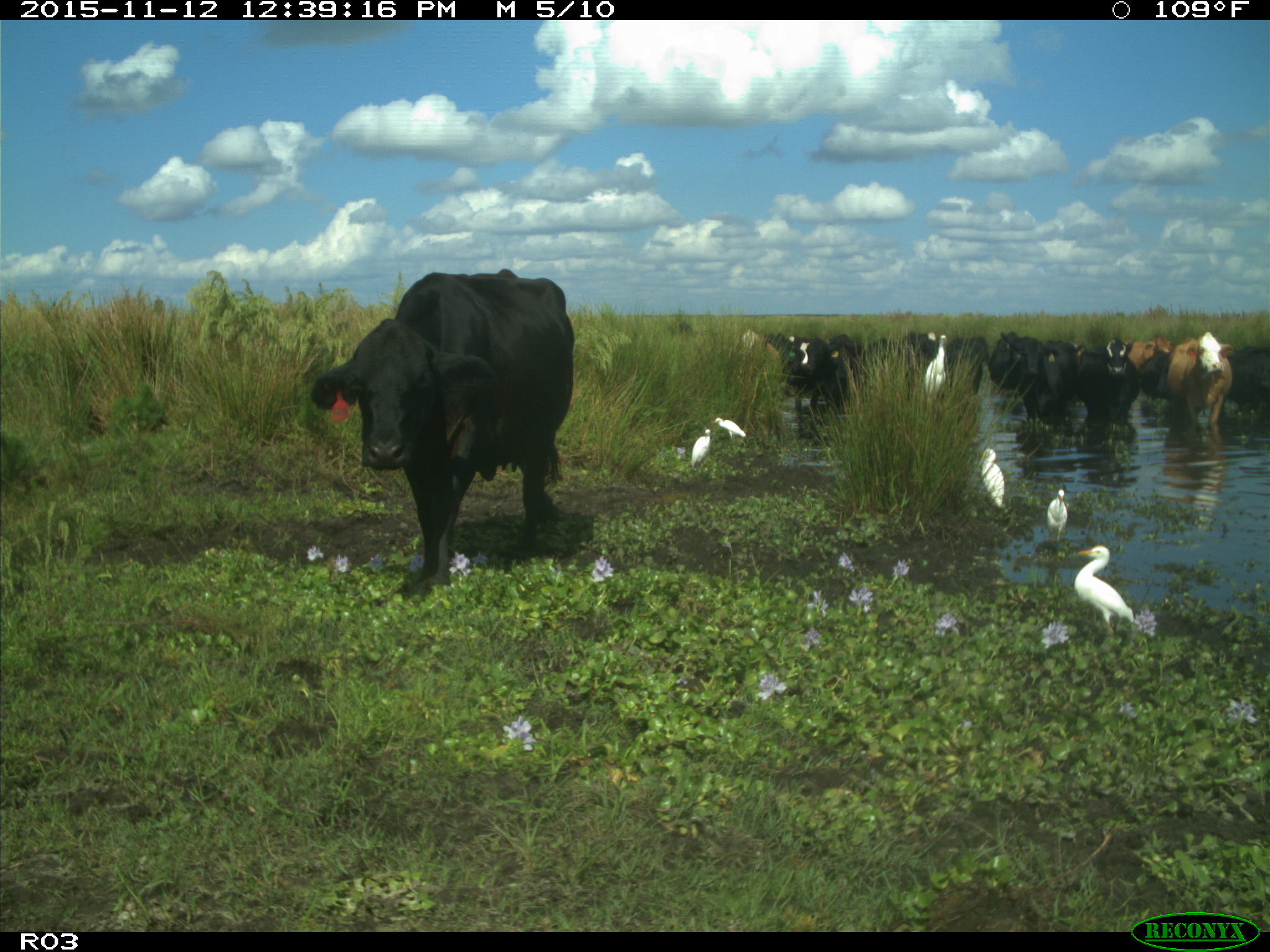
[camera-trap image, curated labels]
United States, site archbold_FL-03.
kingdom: Animalia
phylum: Chordata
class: Mammalia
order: Artiodactyla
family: Bovidae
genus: Bos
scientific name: Bos taurus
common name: domestic cow